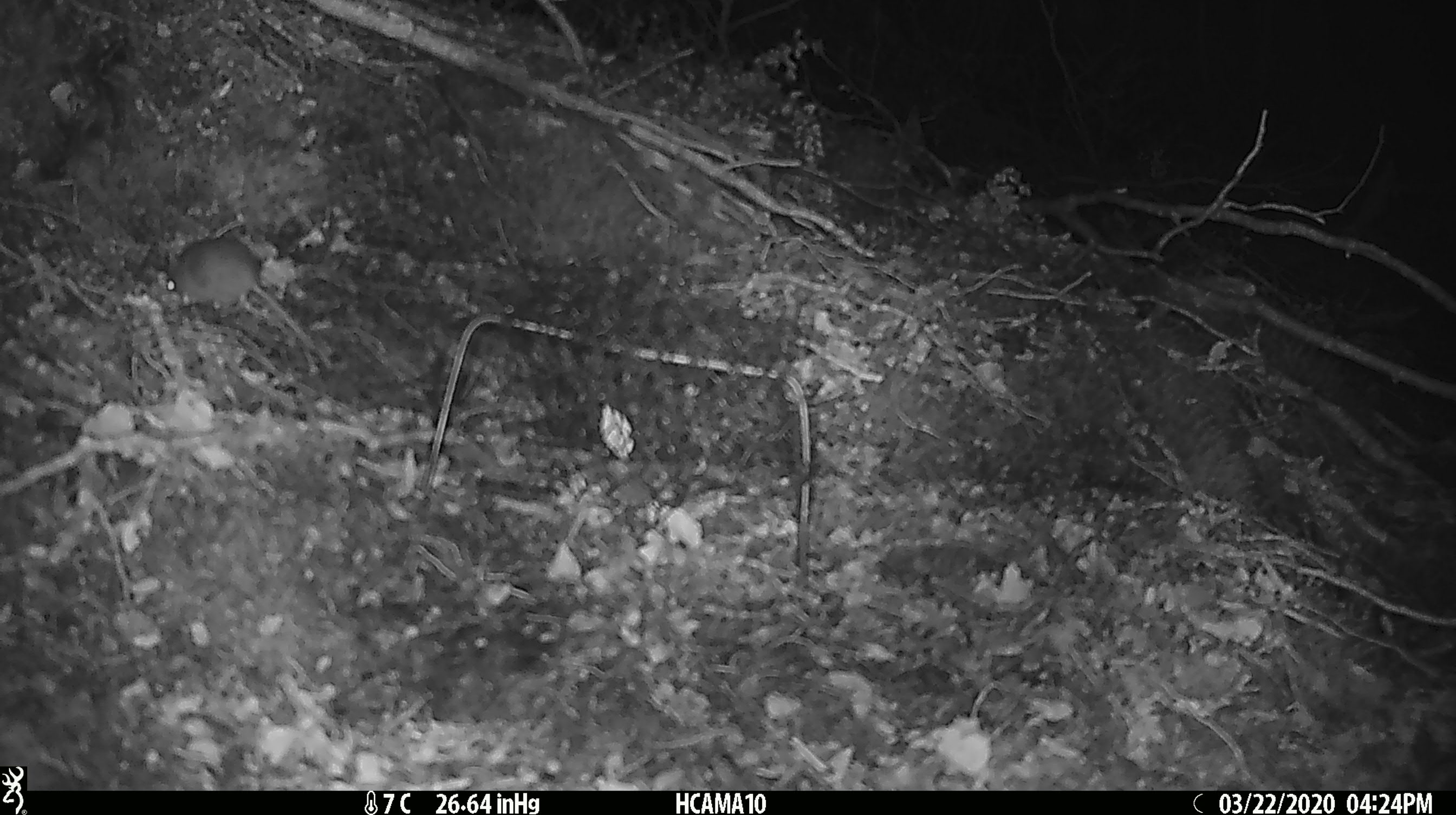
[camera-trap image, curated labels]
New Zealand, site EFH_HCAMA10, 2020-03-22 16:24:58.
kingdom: Animalia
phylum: Chordata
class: Mammalia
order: Rodentia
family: Muridae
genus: Mus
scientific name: Mus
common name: mouse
Mouse (Mus).